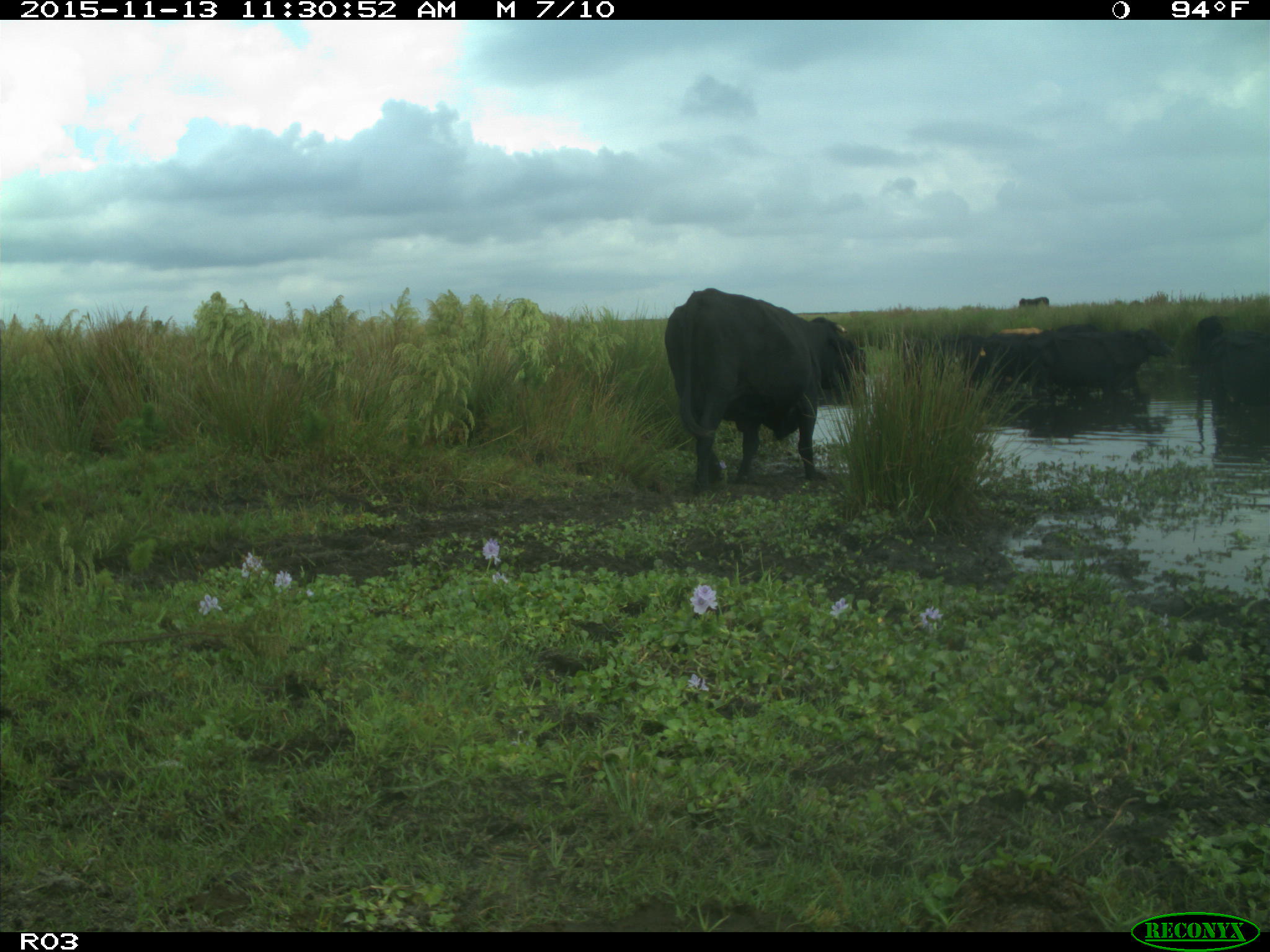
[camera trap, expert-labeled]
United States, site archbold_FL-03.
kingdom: Animalia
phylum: Chordata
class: Mammalia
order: Artiodactyla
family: Bovidae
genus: Bos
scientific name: Bos taurus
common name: domestic cow